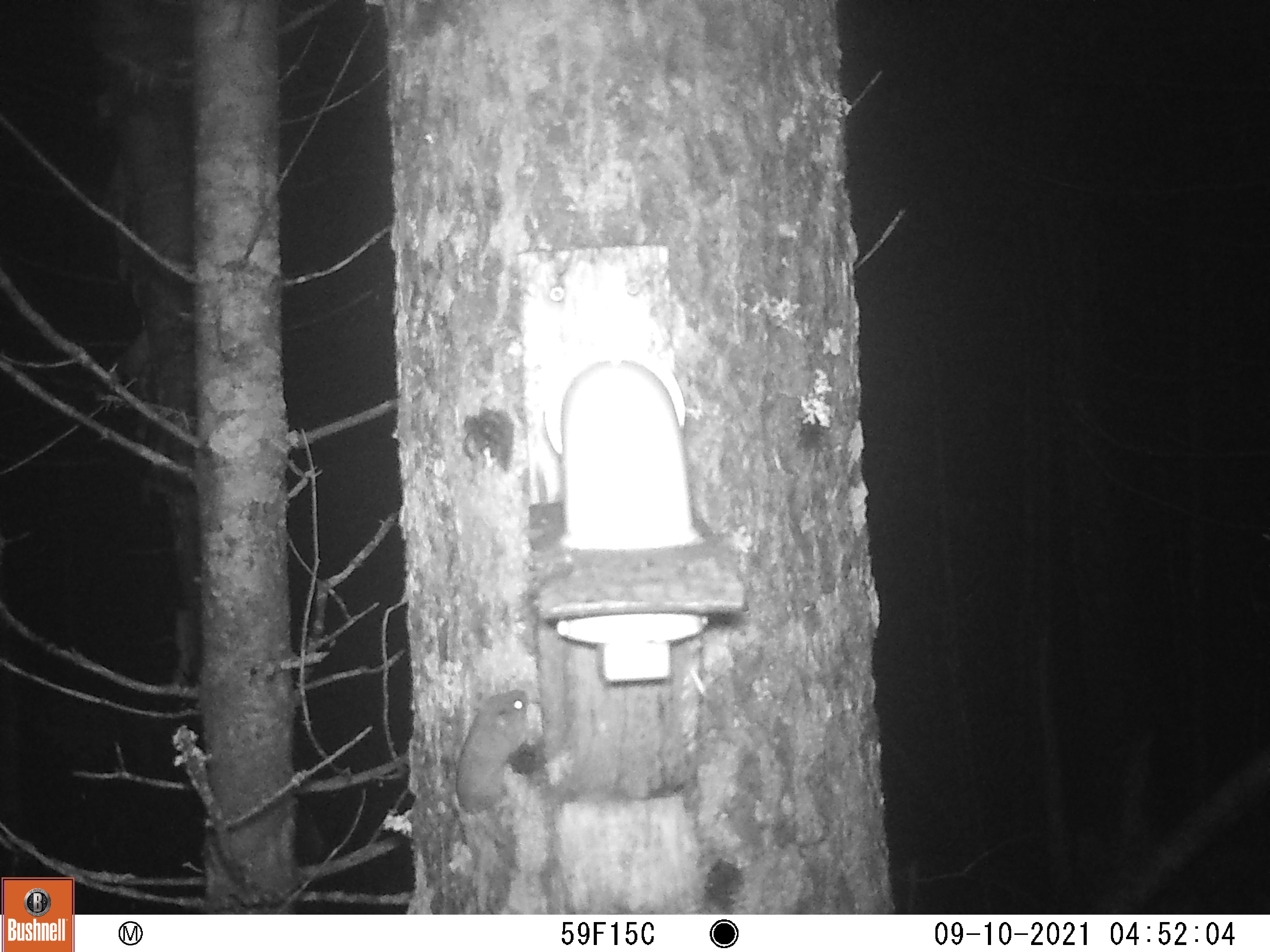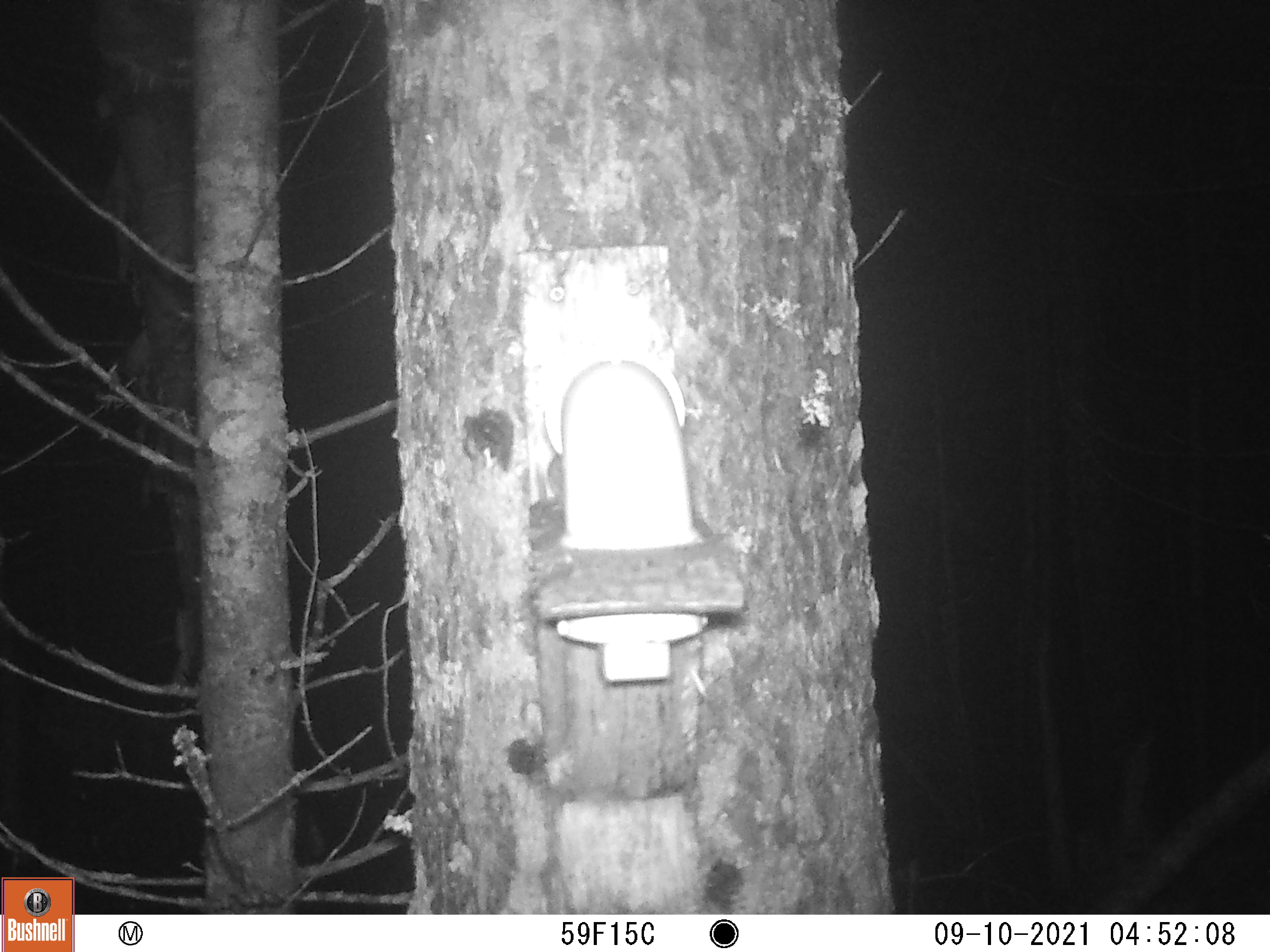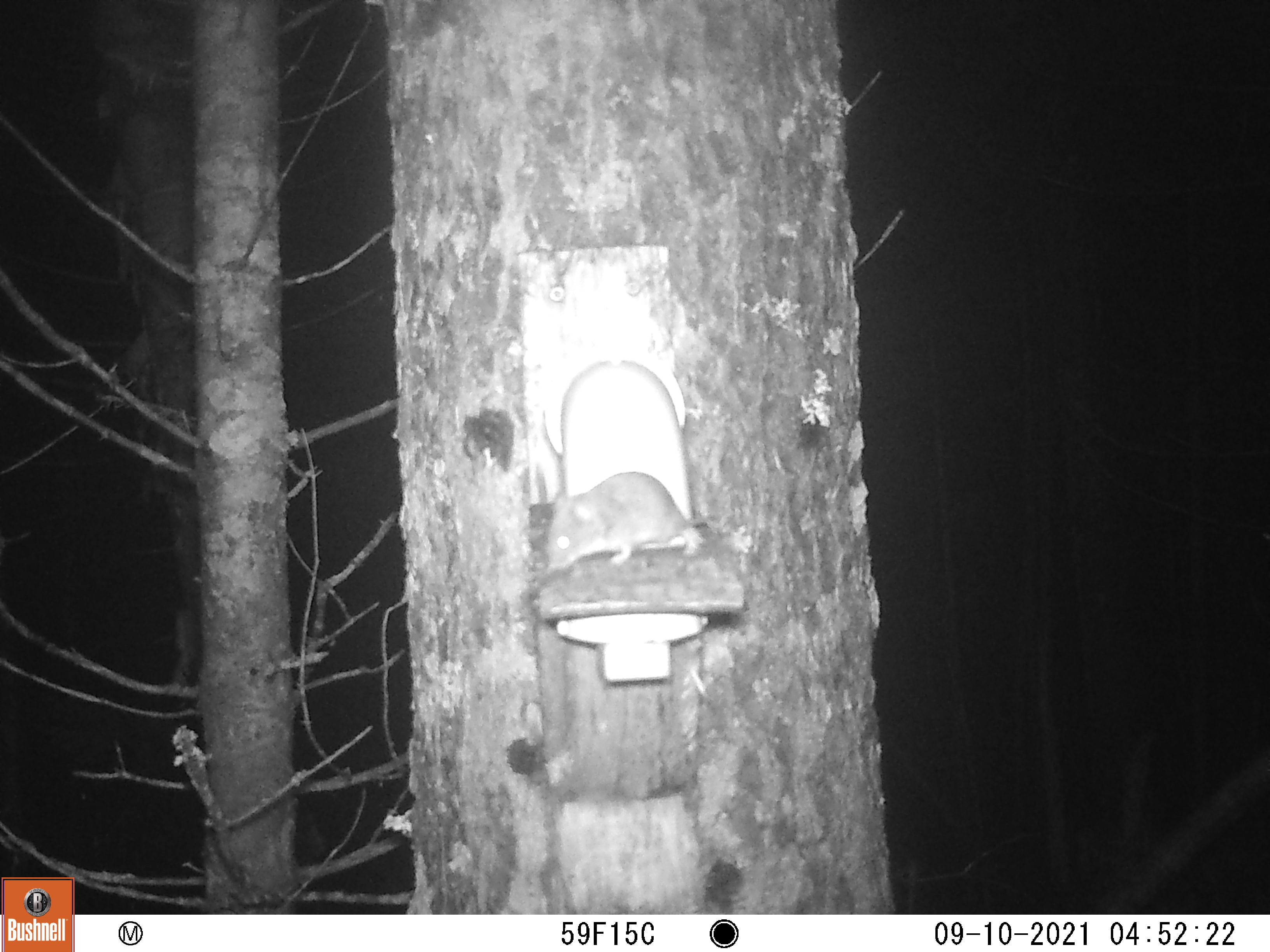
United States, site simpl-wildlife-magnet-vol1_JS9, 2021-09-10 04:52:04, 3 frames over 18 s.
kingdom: Animalia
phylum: Chordata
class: Mammalia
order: Rodentia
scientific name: Rodentia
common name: mouse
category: mouse sp.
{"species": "mouse sp. (mouse) (Rodentia)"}